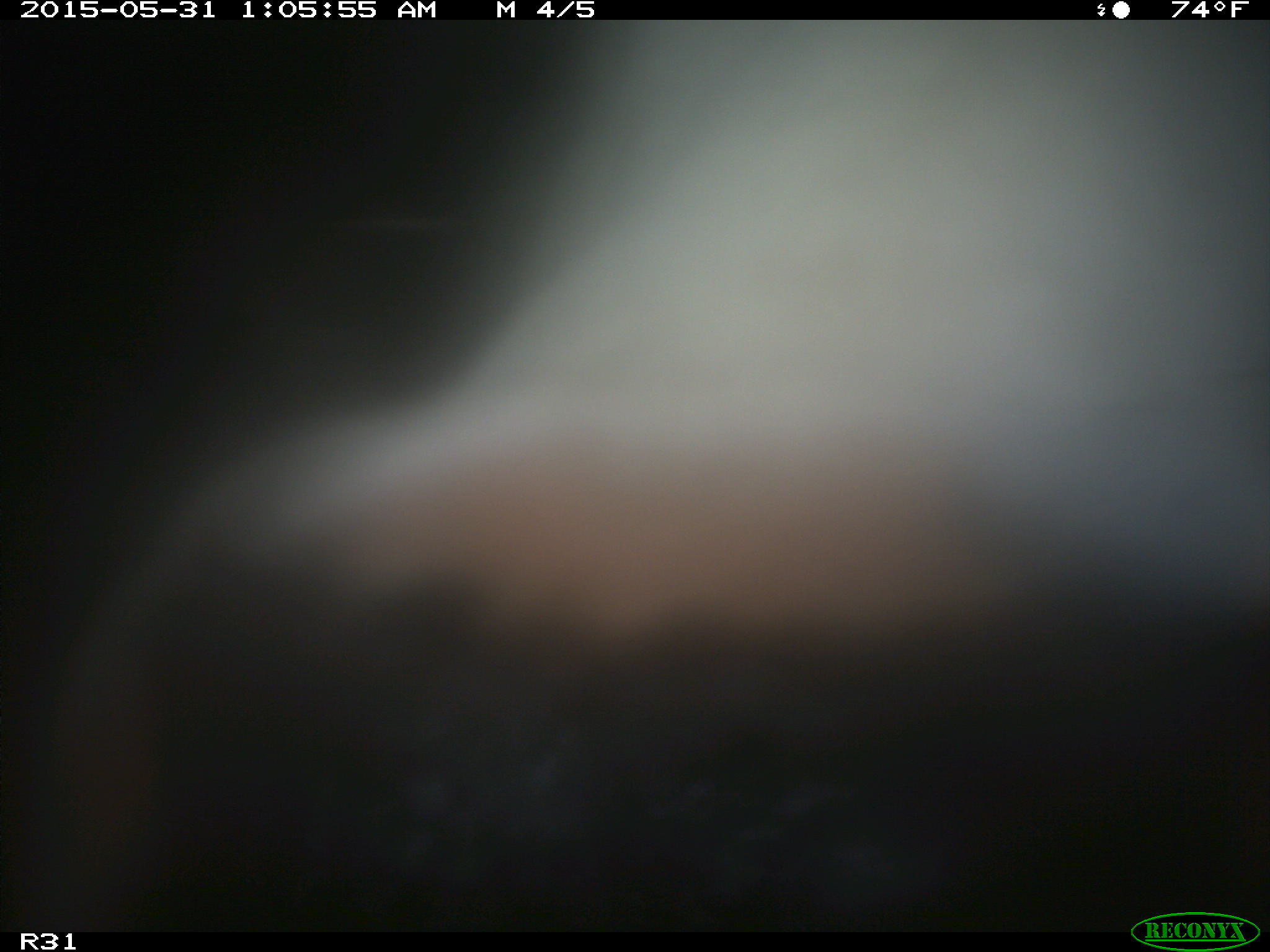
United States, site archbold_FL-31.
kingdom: Animalia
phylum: Chordata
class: Mammalia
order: Artiodactyla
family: Bovidae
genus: Bos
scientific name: Bos taurus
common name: domestic cow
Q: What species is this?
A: Bos taurus (domestic cow).